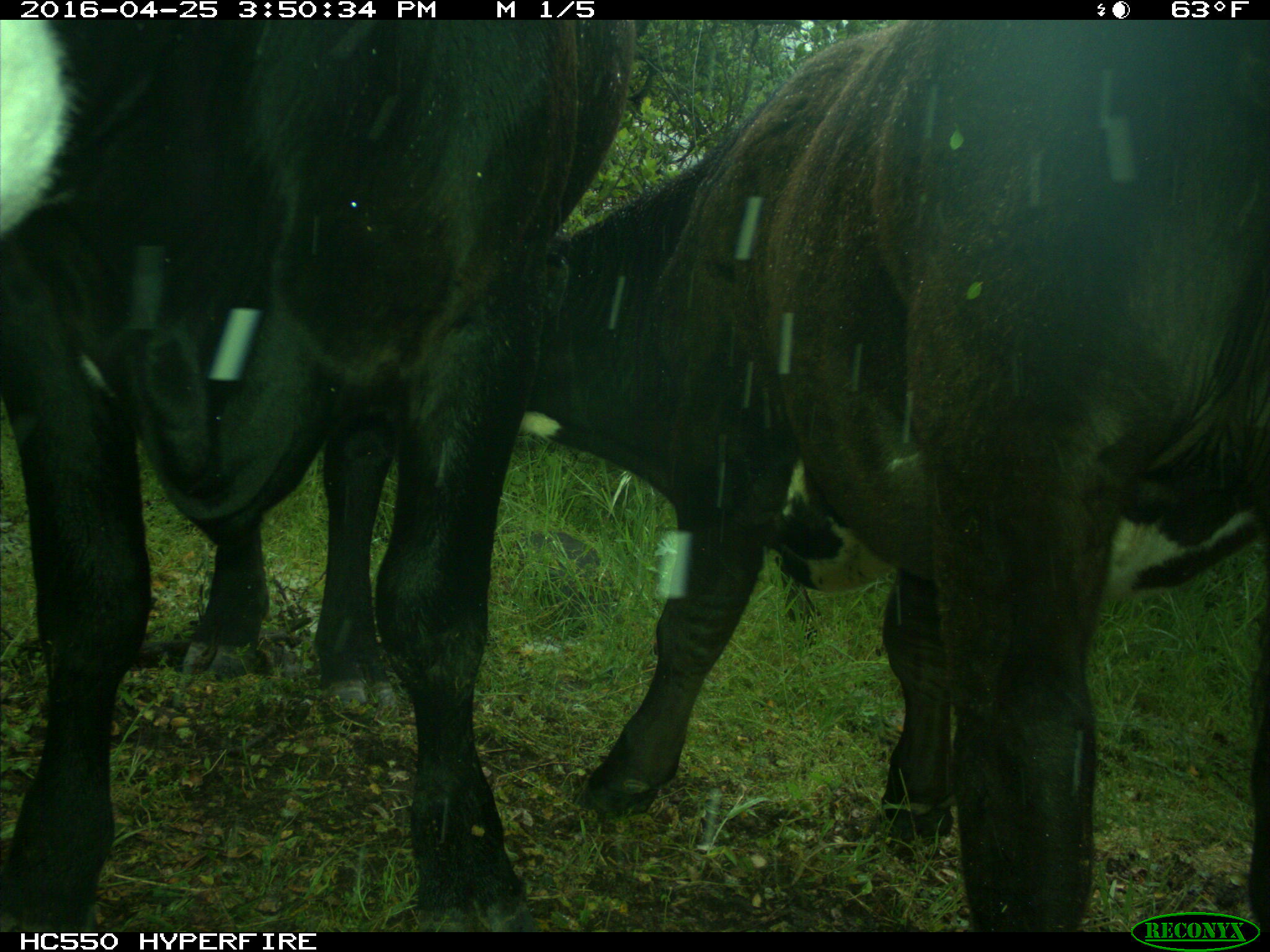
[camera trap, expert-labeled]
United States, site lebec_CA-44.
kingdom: Animalia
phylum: Chordata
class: Mammalia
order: Artiodactyla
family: Bovidae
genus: Bos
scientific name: Bos taurus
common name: domestic cow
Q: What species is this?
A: Bos taurus (domestic cow).